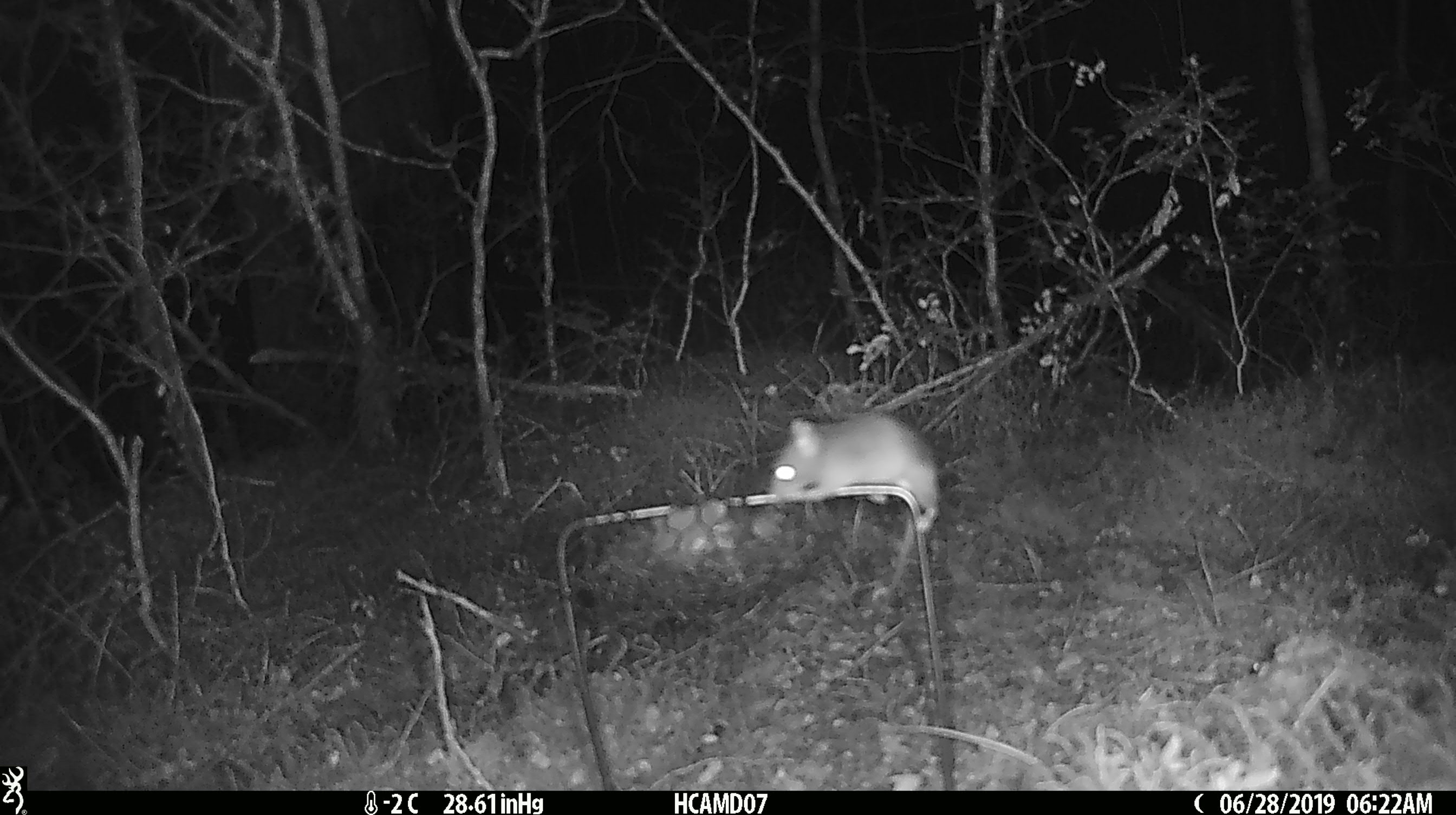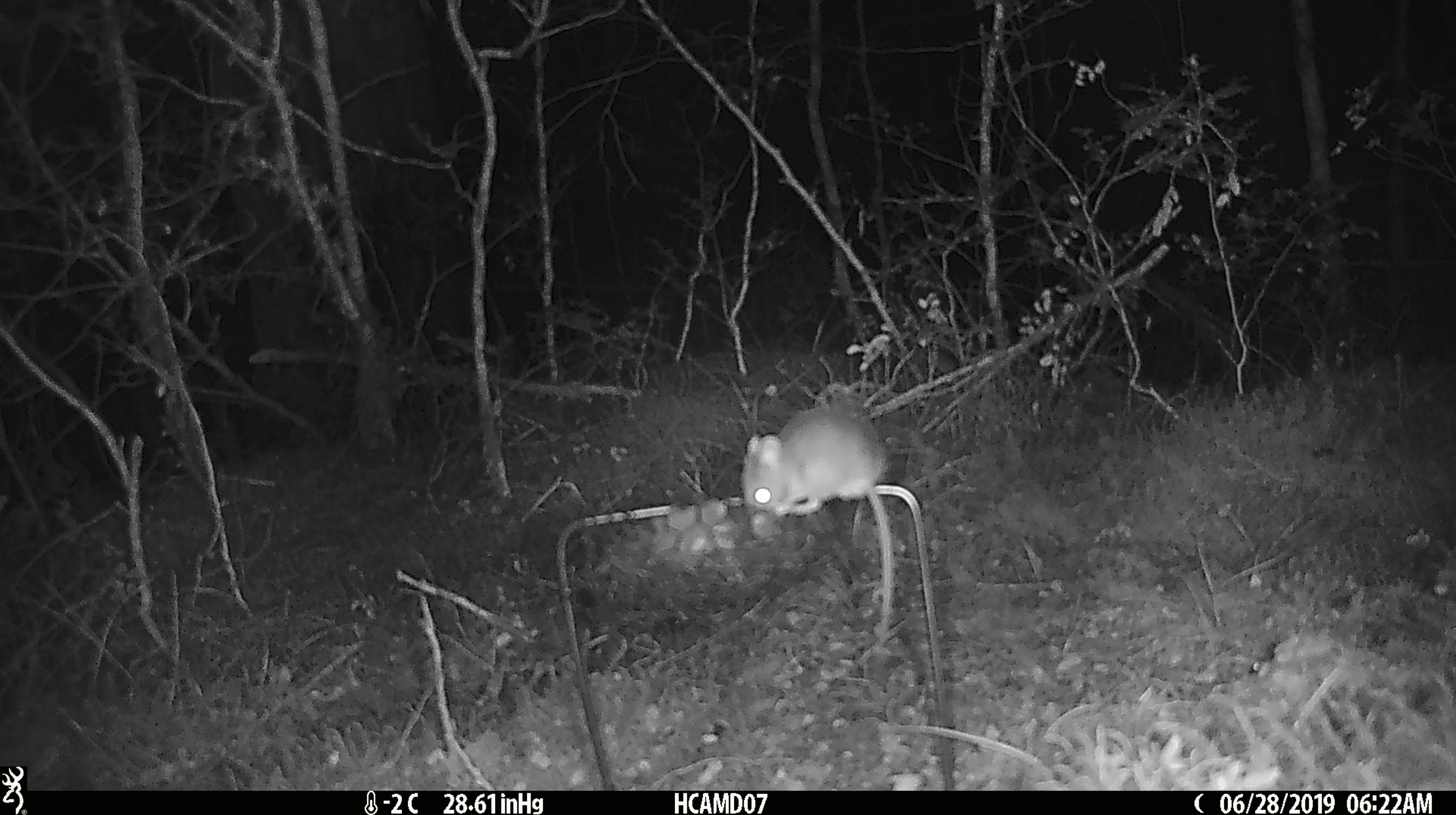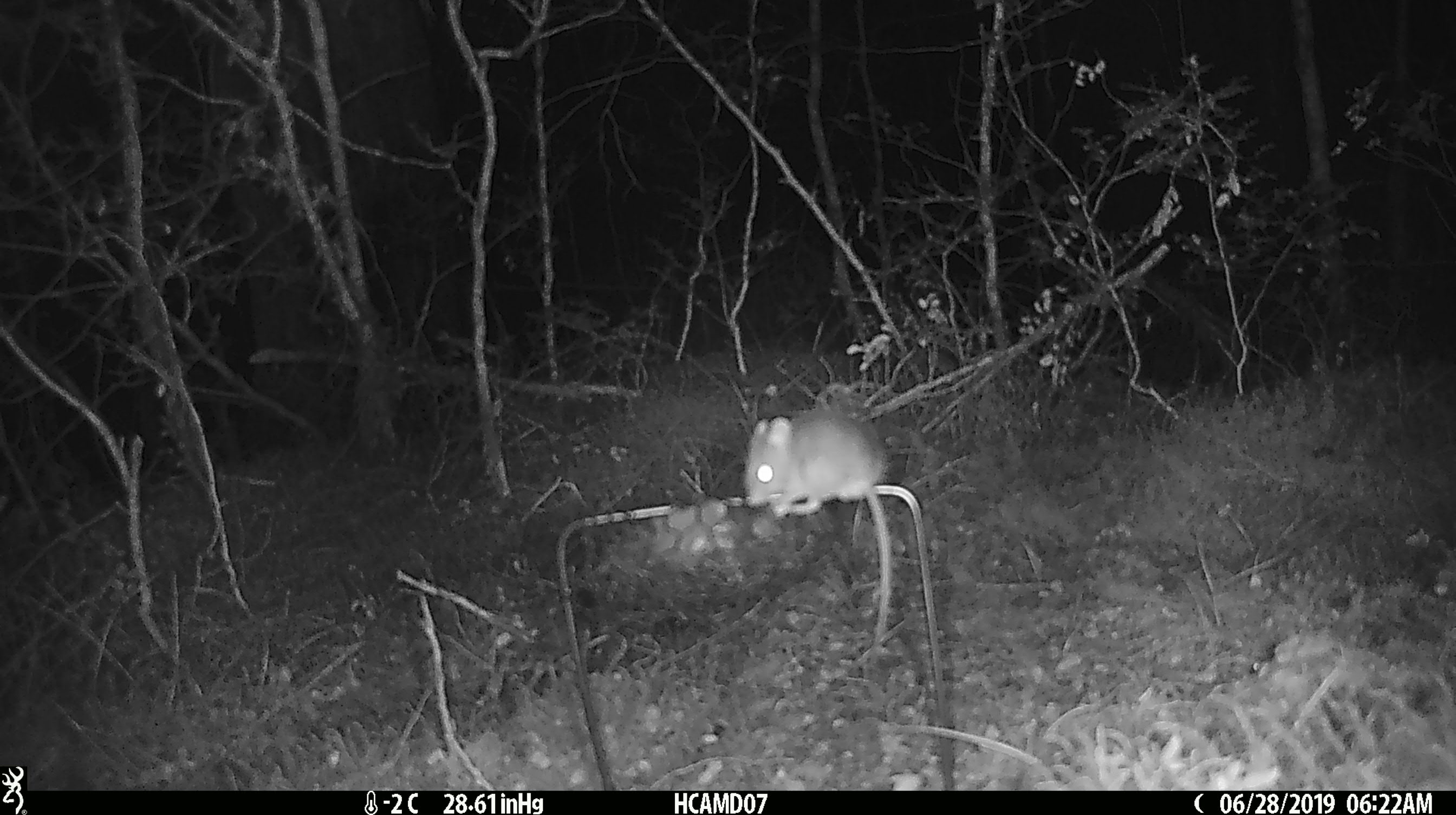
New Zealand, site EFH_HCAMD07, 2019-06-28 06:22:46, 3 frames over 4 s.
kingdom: Animalia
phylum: Chordata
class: Mammalia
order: Rodentia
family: Muridae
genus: Mus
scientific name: Mus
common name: mouse